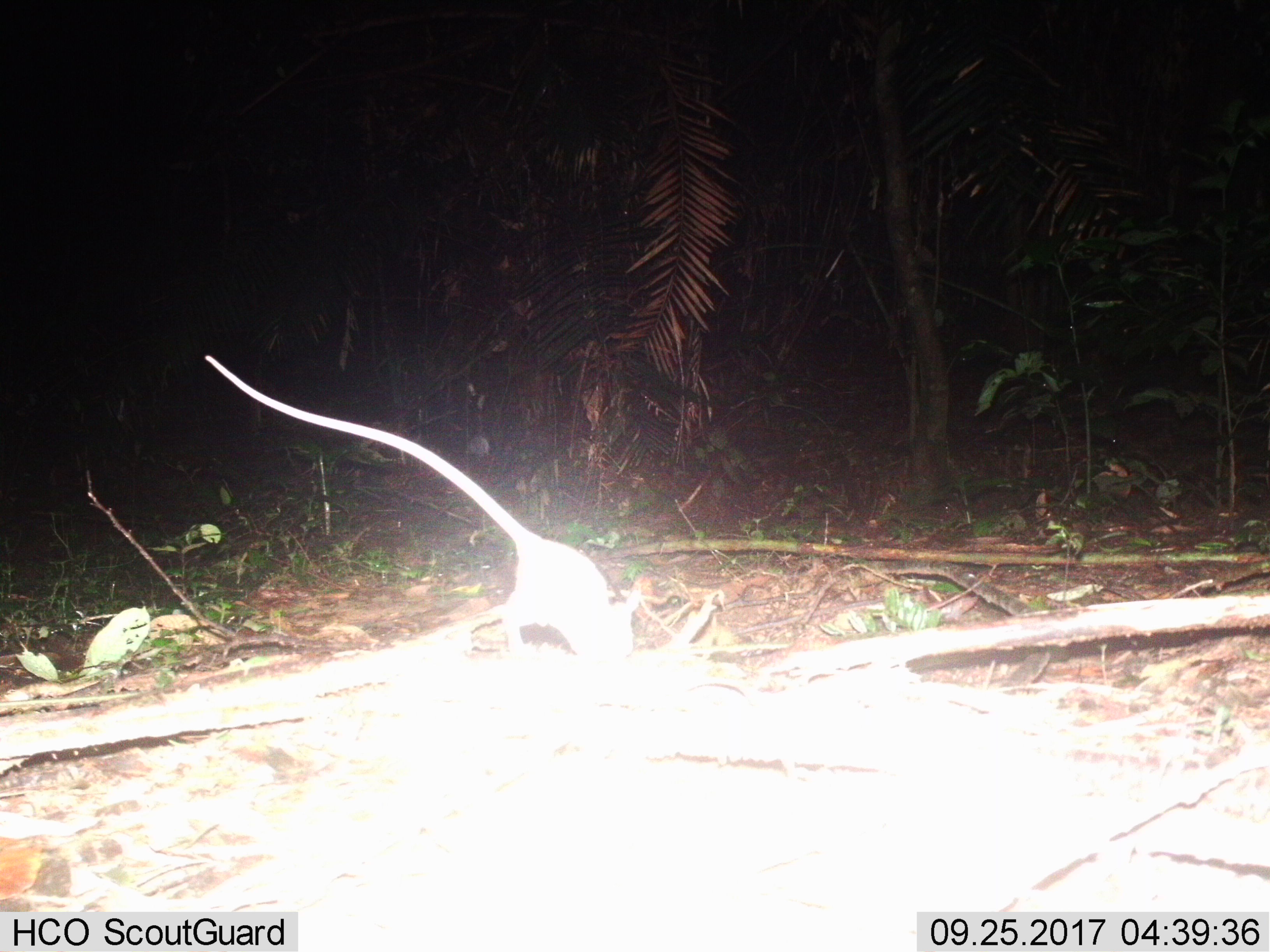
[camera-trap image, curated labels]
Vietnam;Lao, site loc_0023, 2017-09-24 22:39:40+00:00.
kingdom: Animalia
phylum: Chordata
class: Mammalia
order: Rodentia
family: Muridae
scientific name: Muridae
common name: old-world mice and rats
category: unidentified murid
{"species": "unidentified murid (old-world mice and rats) (Muridae)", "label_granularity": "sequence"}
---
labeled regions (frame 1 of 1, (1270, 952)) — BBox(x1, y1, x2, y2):
unidentified murid: BBox(205, 355, 640, 672)